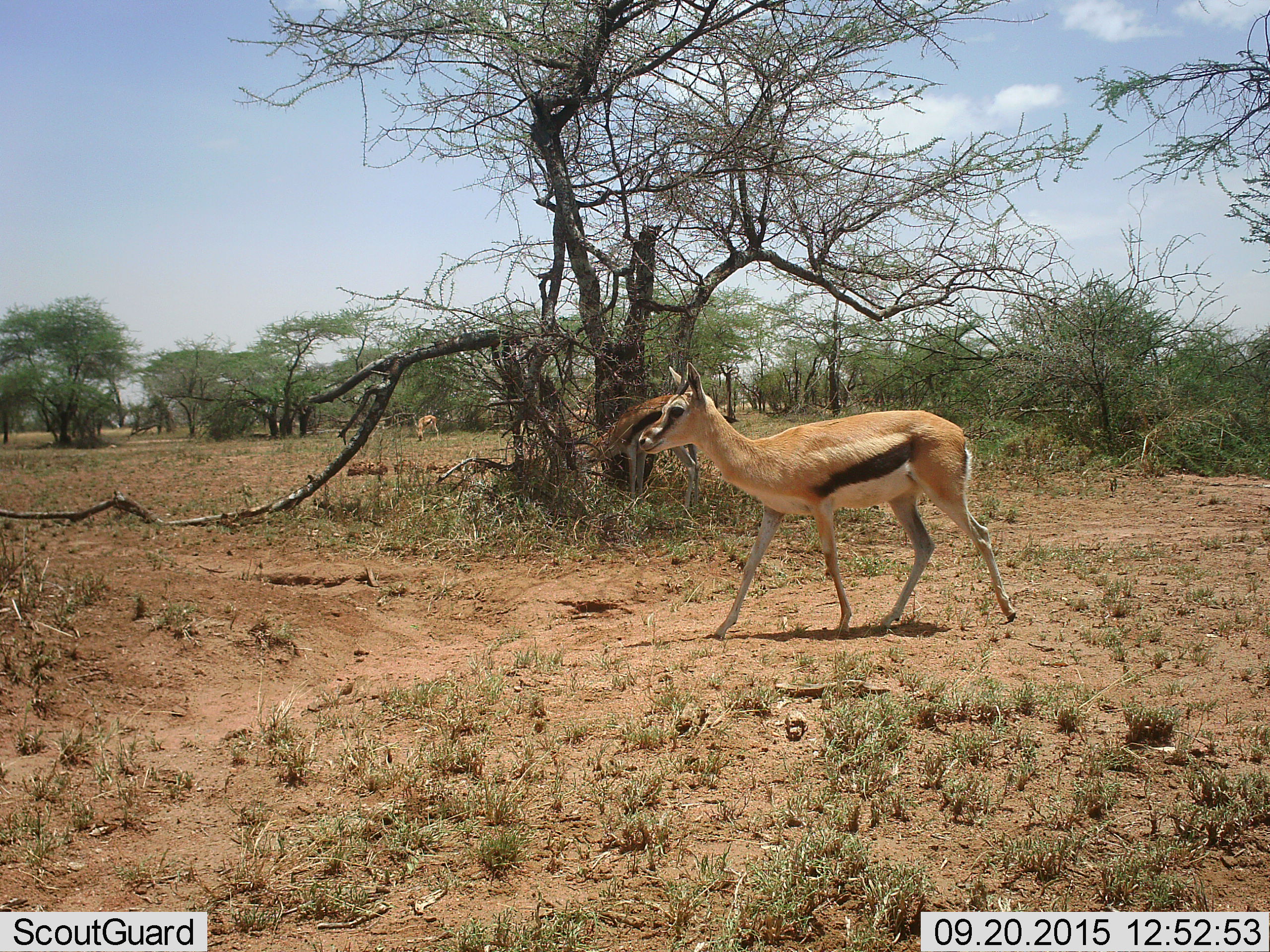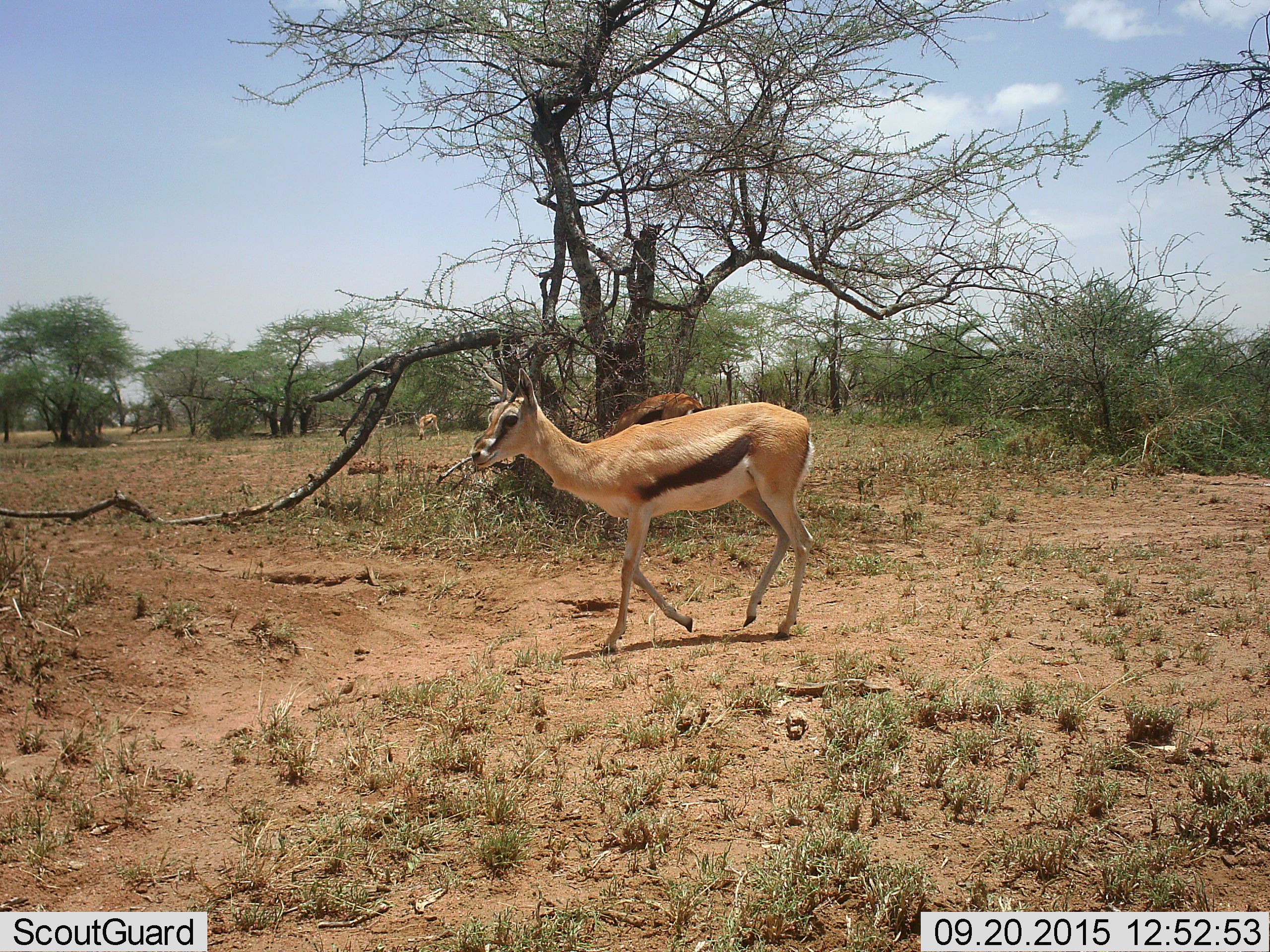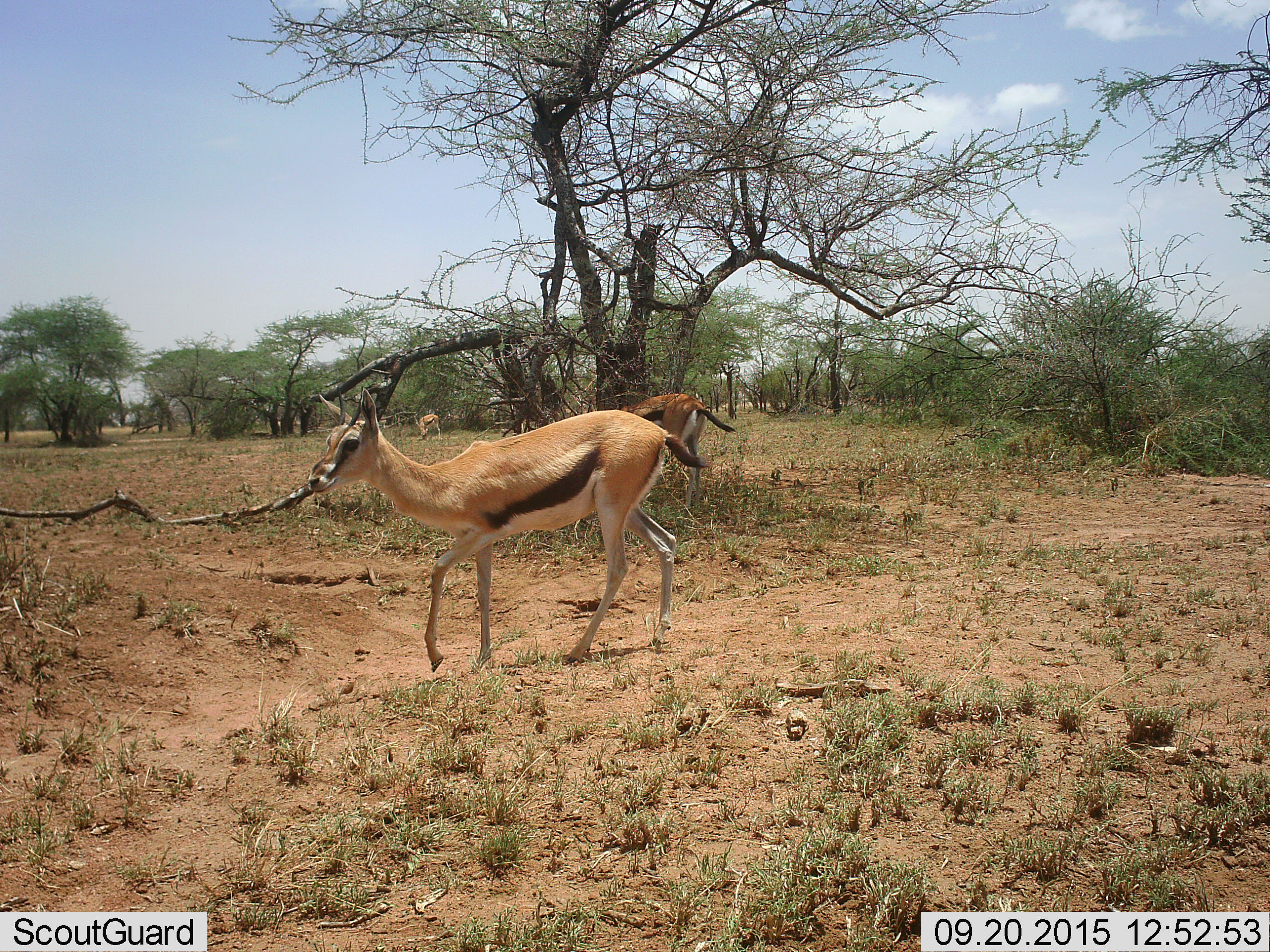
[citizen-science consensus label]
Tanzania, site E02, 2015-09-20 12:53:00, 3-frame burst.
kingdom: Animalia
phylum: Chordata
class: Mammalia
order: Artiodactyla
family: Bovidae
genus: Eudorcas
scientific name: Eudorcas thomsonii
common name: thomson's gazelle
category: gazellethomsons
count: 3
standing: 27%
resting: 0%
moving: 100%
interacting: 0%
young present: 7%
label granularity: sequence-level